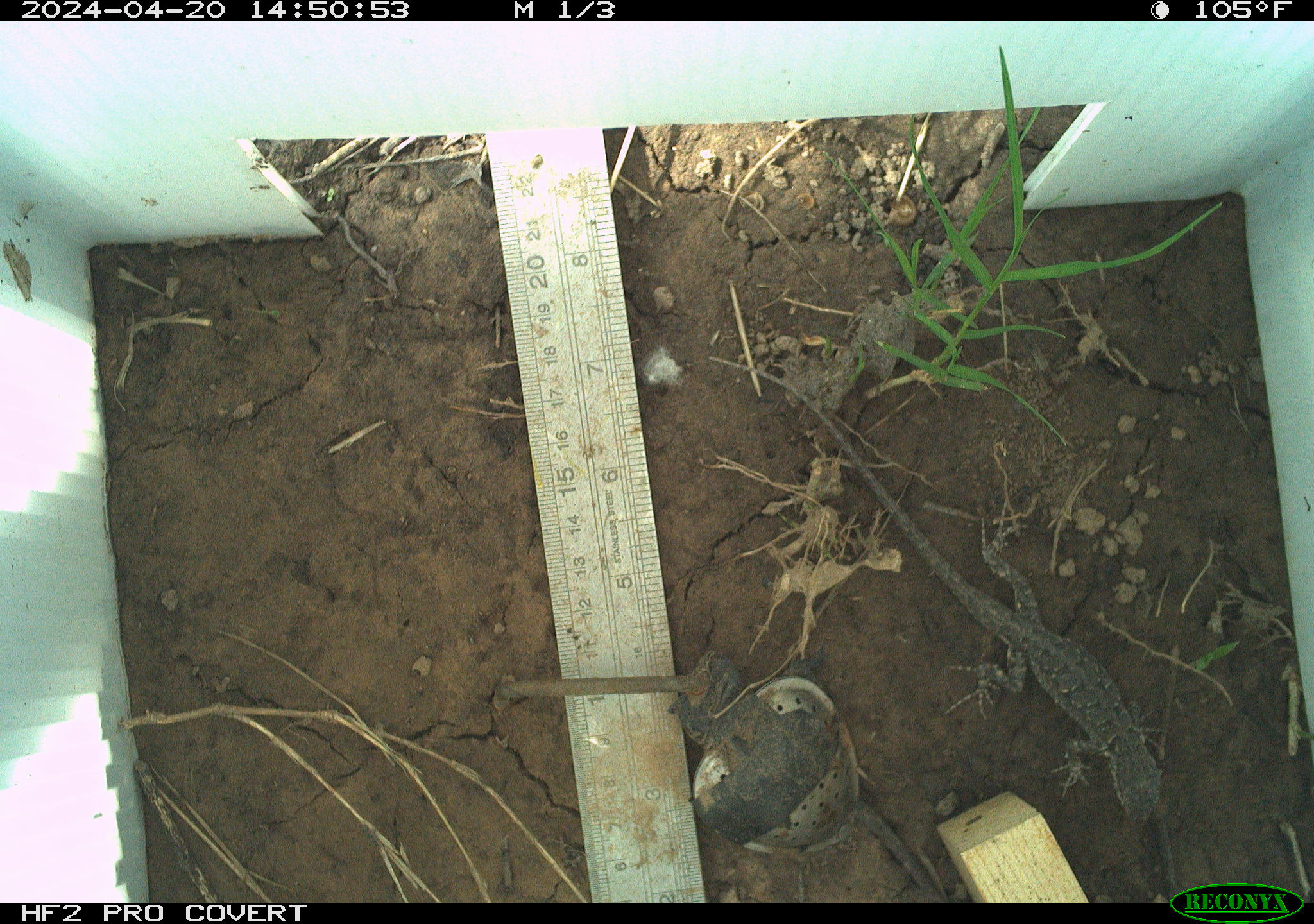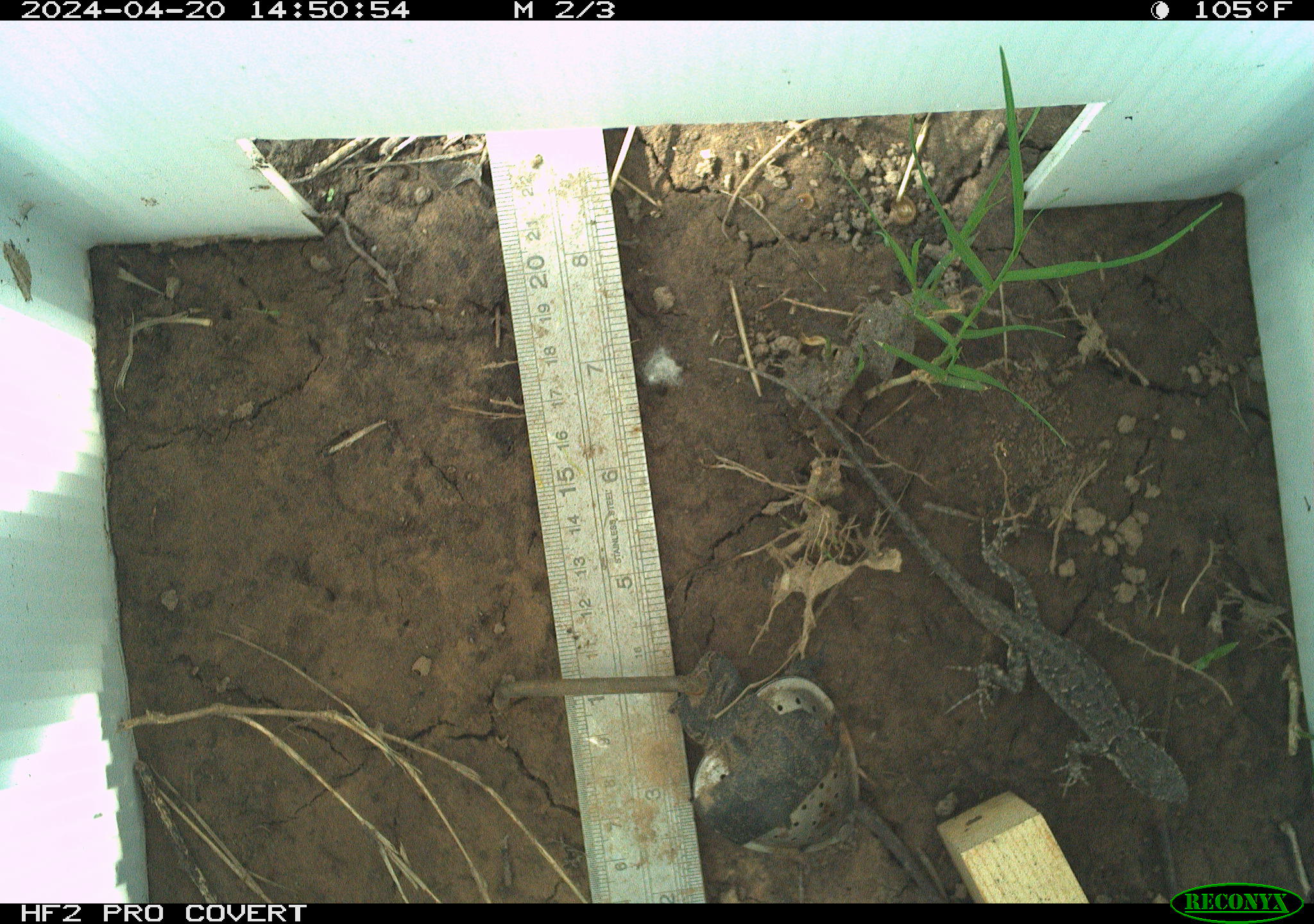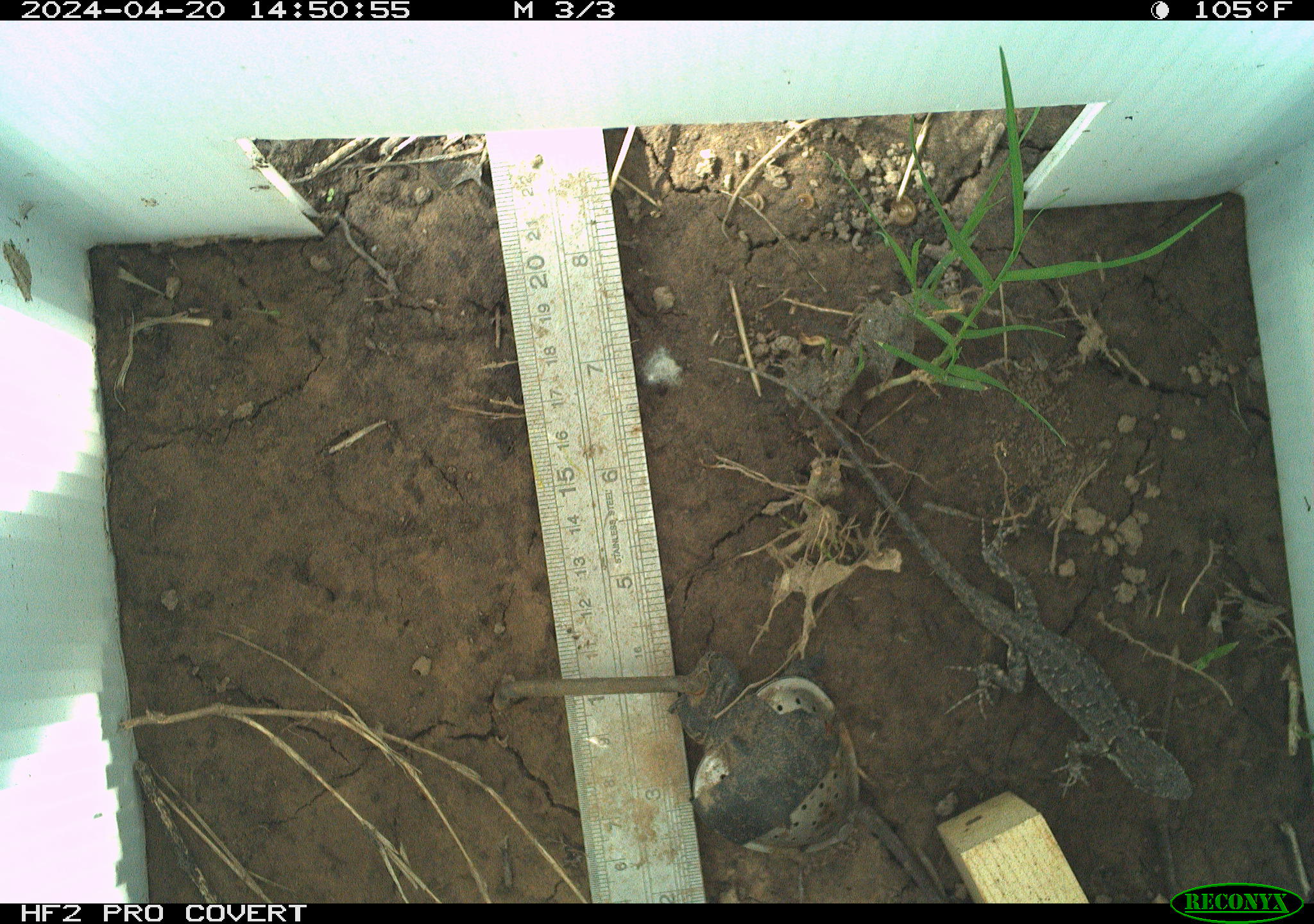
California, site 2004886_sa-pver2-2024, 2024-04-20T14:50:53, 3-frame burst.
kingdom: Animalia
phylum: Chordata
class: Reptilia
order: Squamata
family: Phrynosomatidae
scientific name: Phrynosomatidae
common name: phrynosomatid lizards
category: phrynosomatidae family